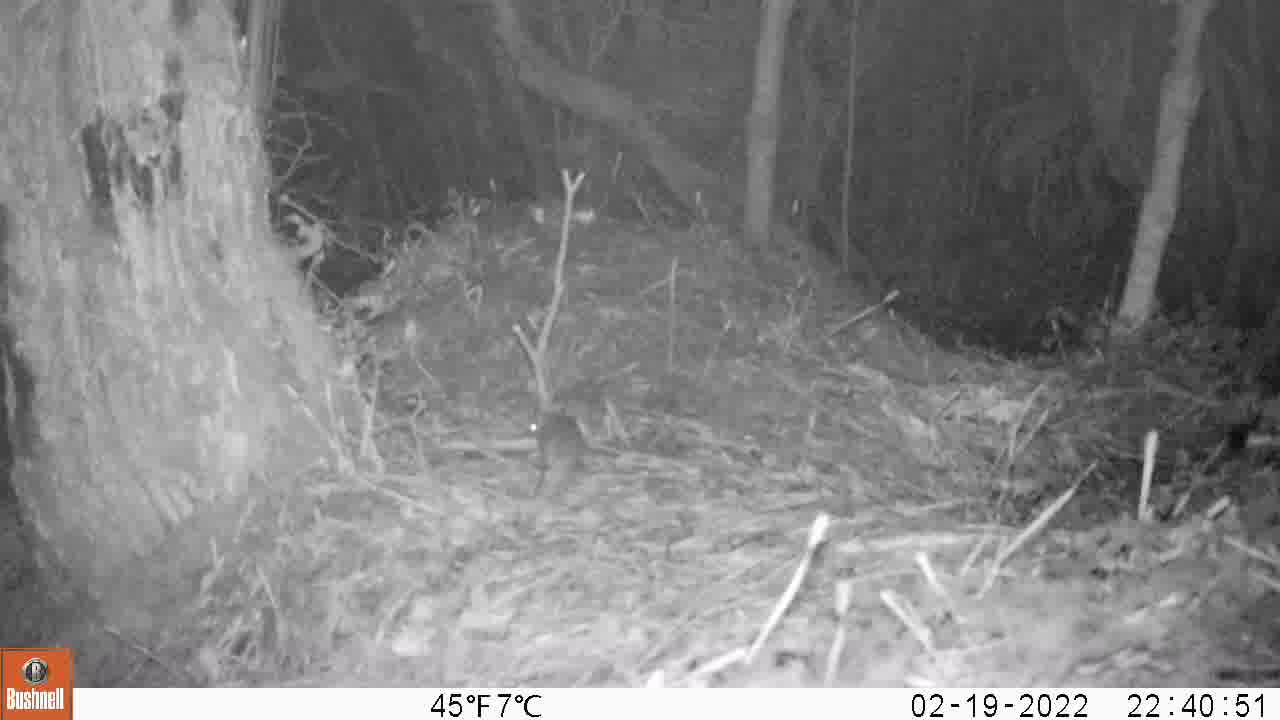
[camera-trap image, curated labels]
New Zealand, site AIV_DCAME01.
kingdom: Animalia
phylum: Chordata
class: Mammalia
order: Rodentia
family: Muridae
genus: Mus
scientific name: Mus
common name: mouse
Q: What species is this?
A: Mouse (Mus).